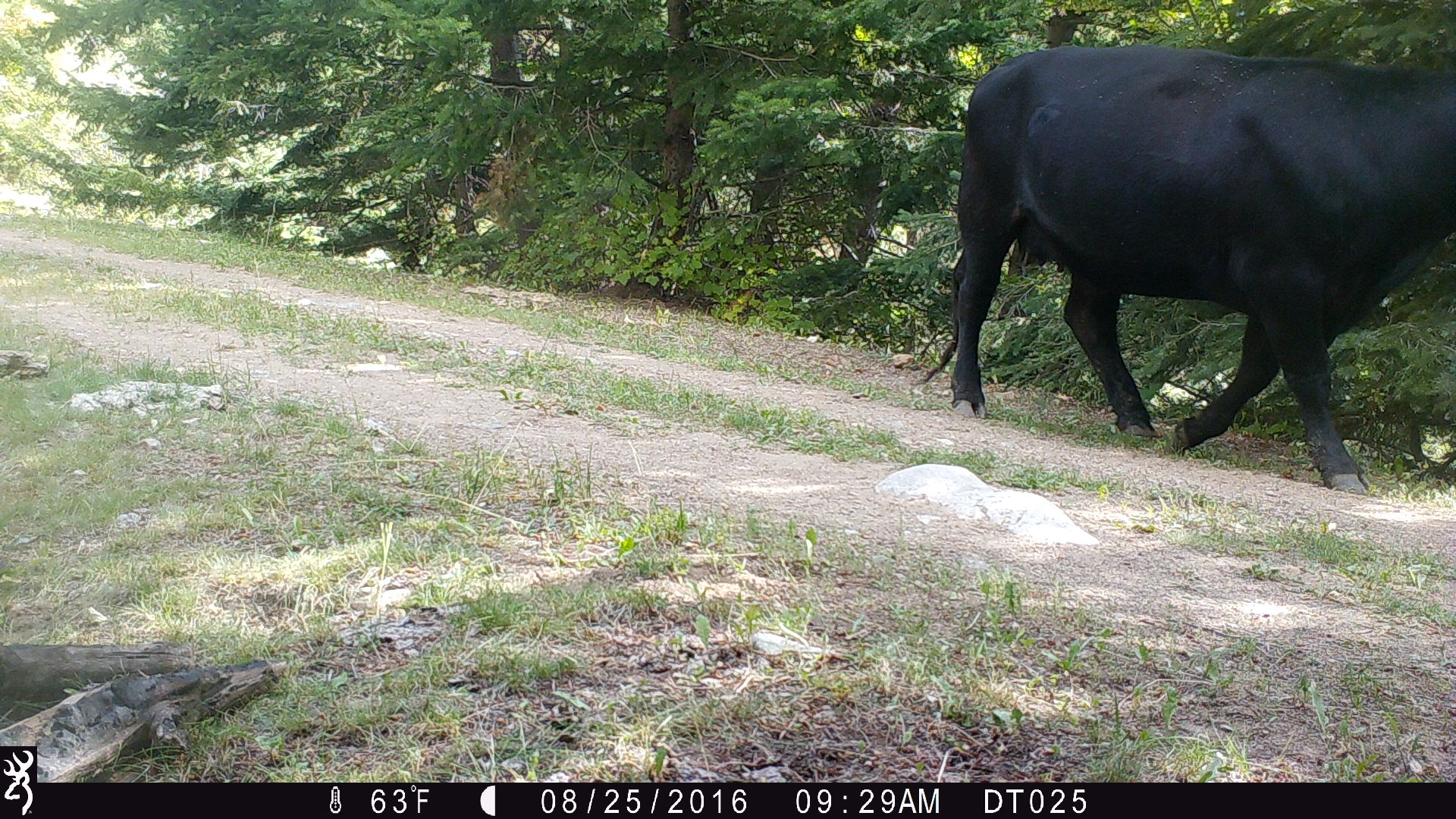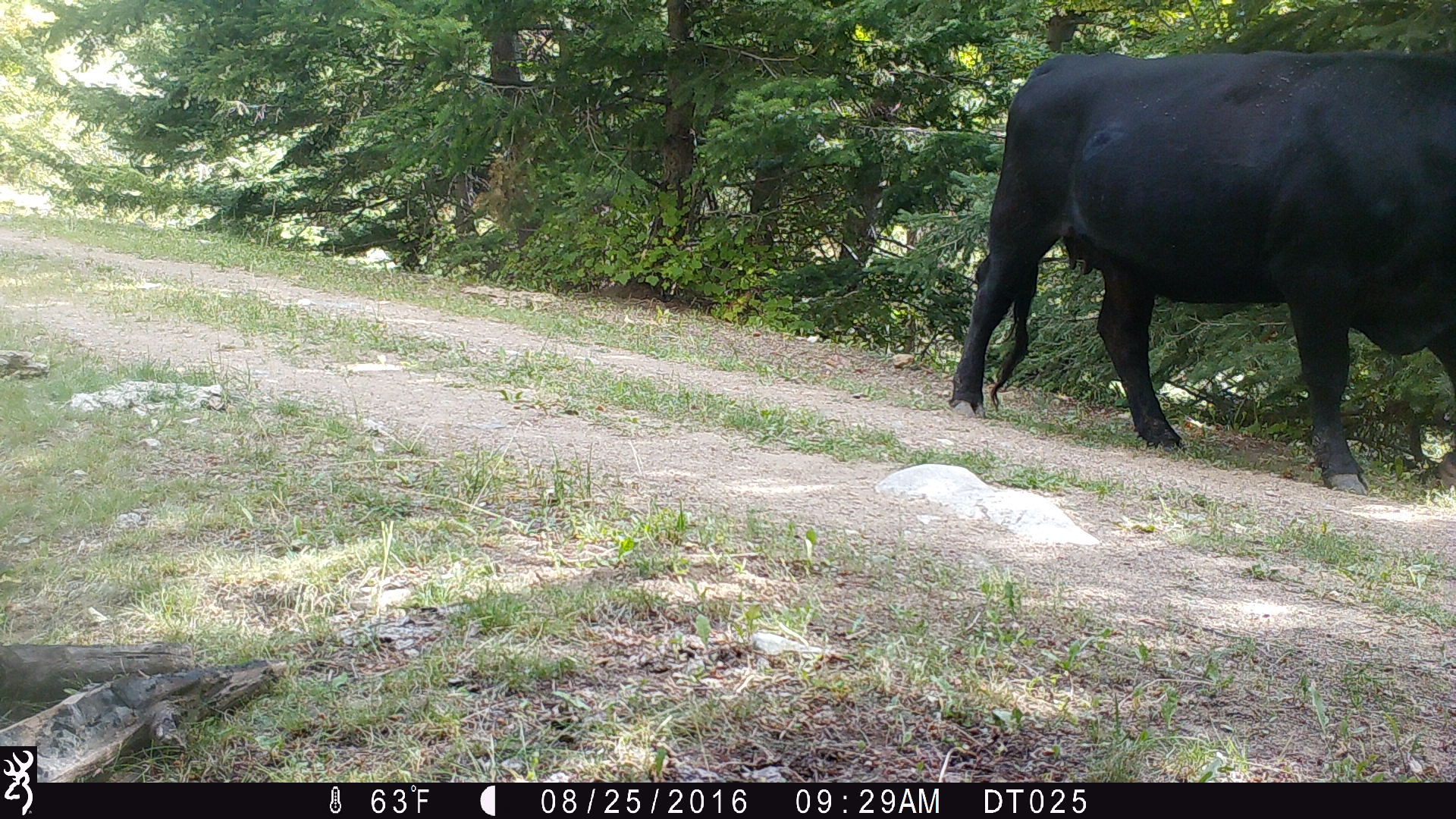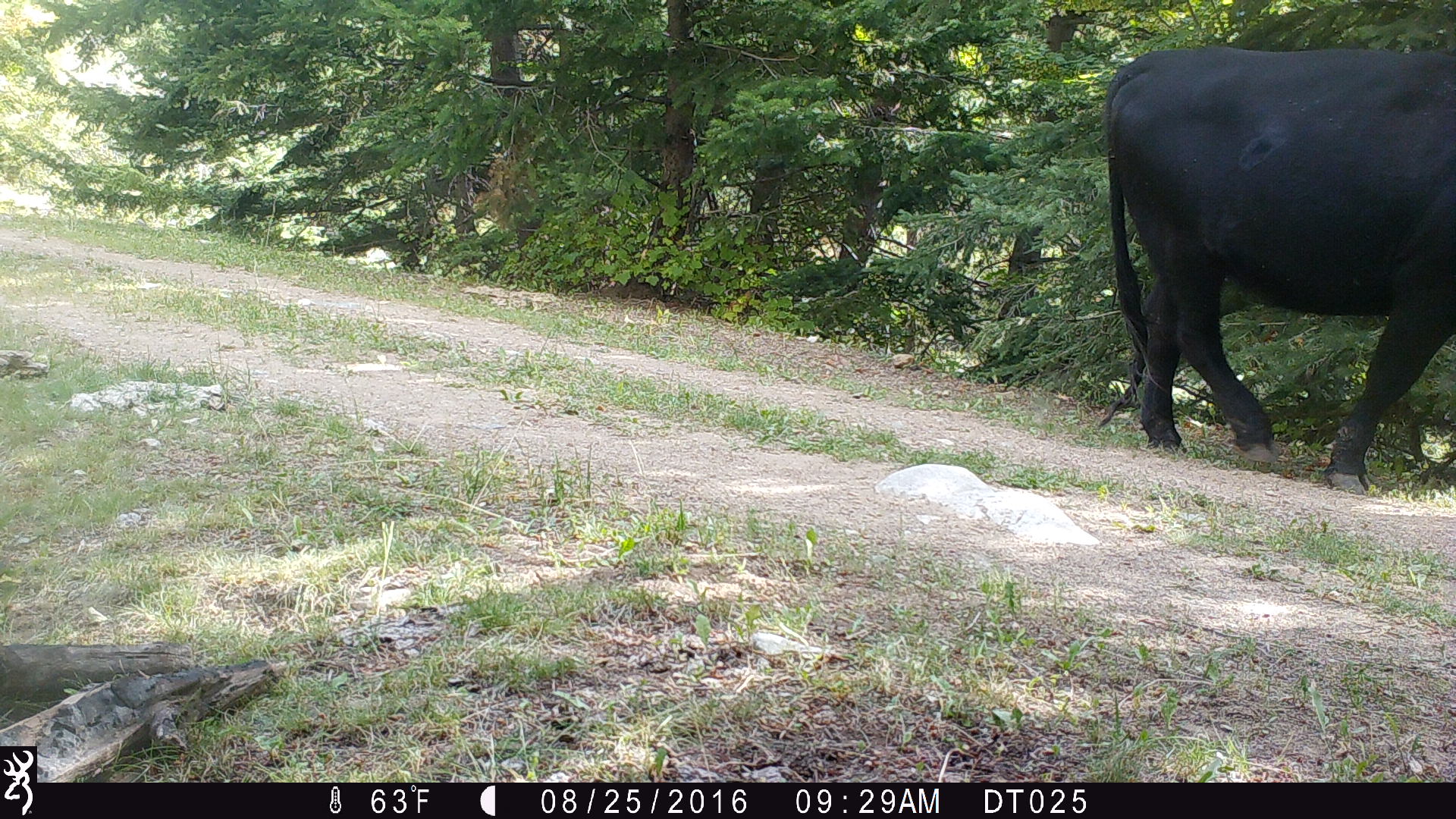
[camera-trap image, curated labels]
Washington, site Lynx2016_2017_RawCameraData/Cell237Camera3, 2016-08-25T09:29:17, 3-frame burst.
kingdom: Animalia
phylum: Chordata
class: Mammalia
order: Artiodactyla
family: Bovidae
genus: Bos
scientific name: Bos taurus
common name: domestic cattle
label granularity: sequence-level